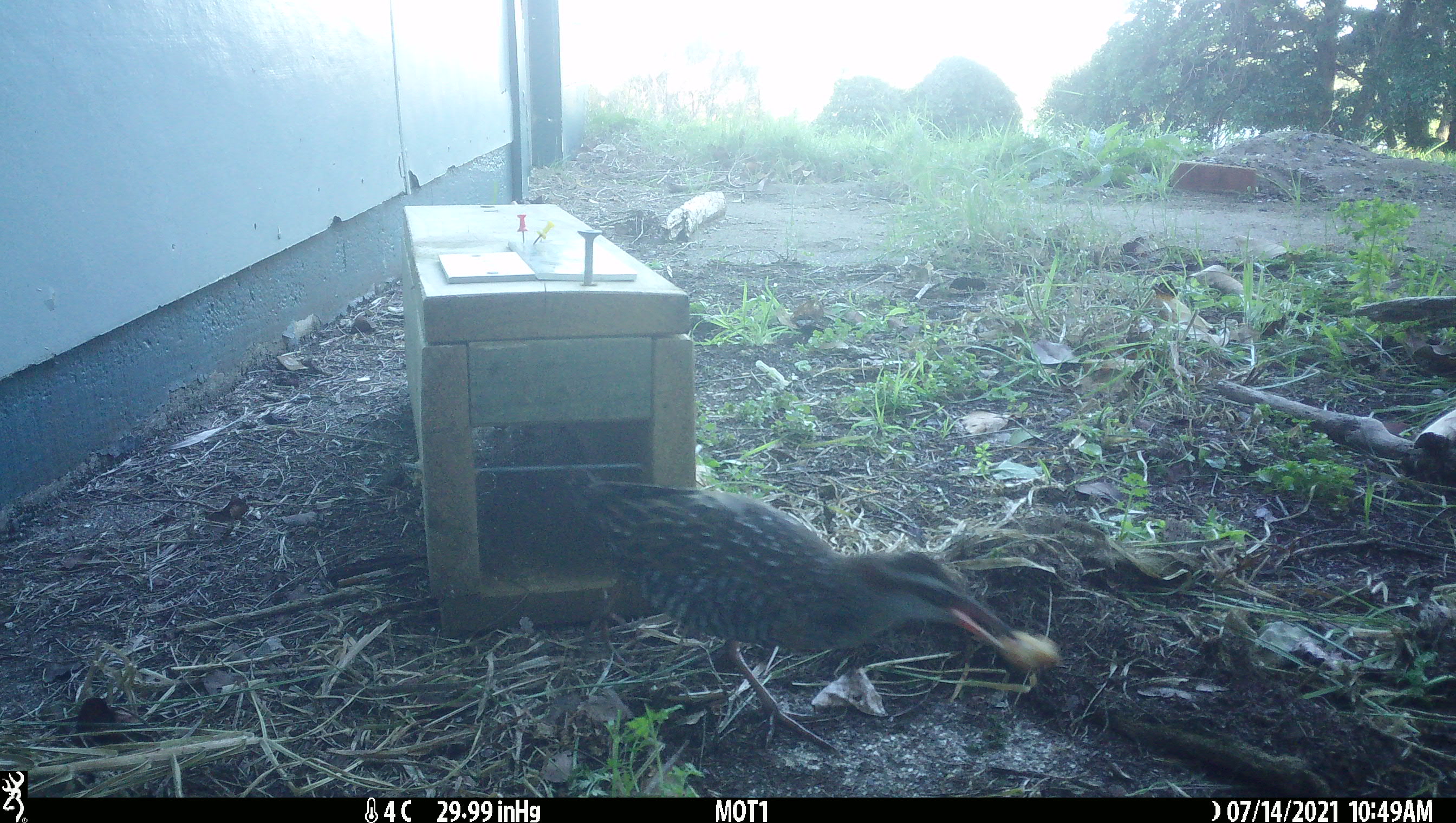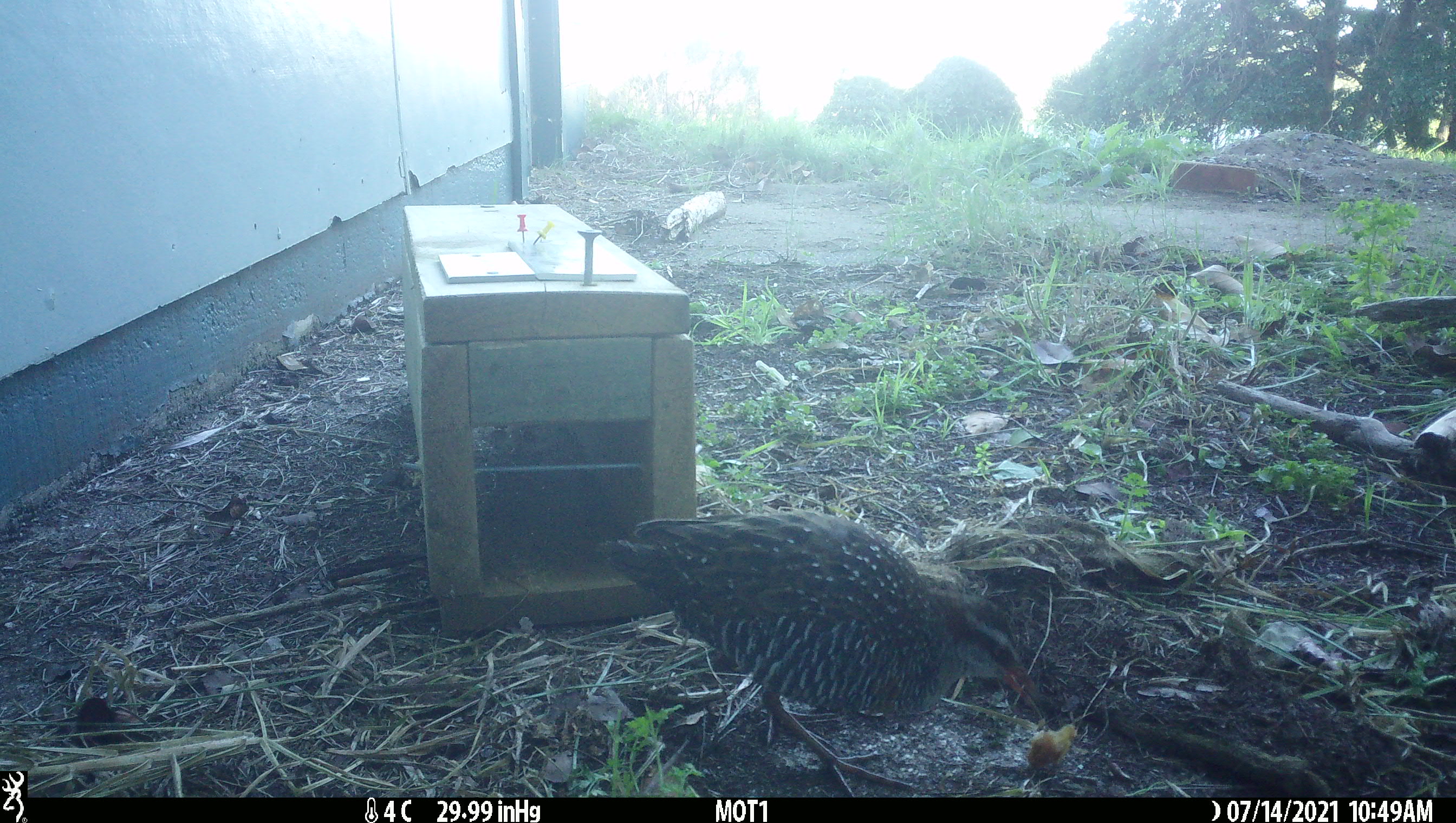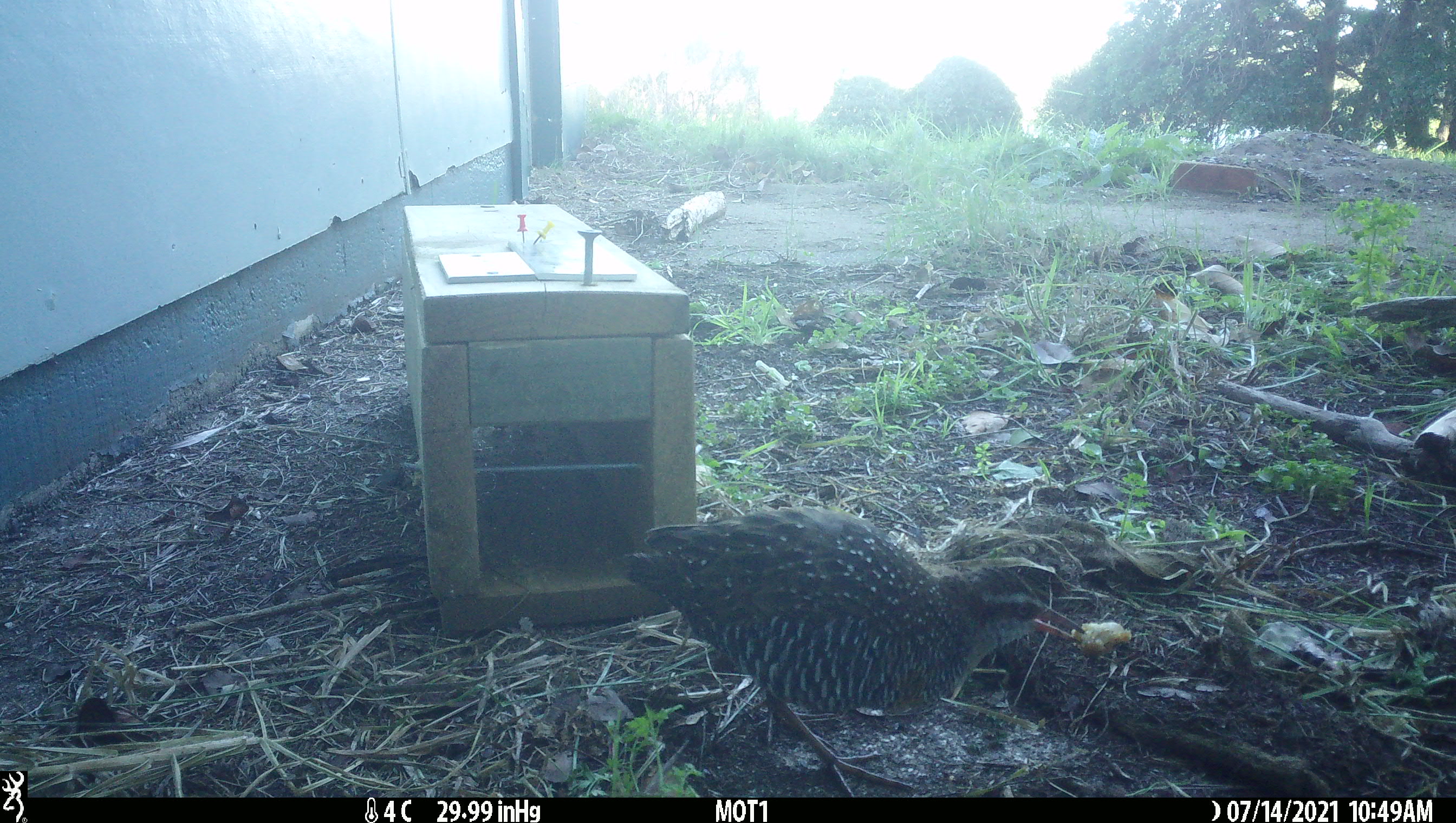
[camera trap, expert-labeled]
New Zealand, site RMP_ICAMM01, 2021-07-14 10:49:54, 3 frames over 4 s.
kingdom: Animalia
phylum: Chordata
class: Aves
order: Gruiformes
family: Rallidae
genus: Gallirallus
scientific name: Gallirallus philippensis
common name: buff-banded rail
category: banded rail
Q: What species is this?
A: Banded rail (buff-banded rail) (Gallirallus philippensis).